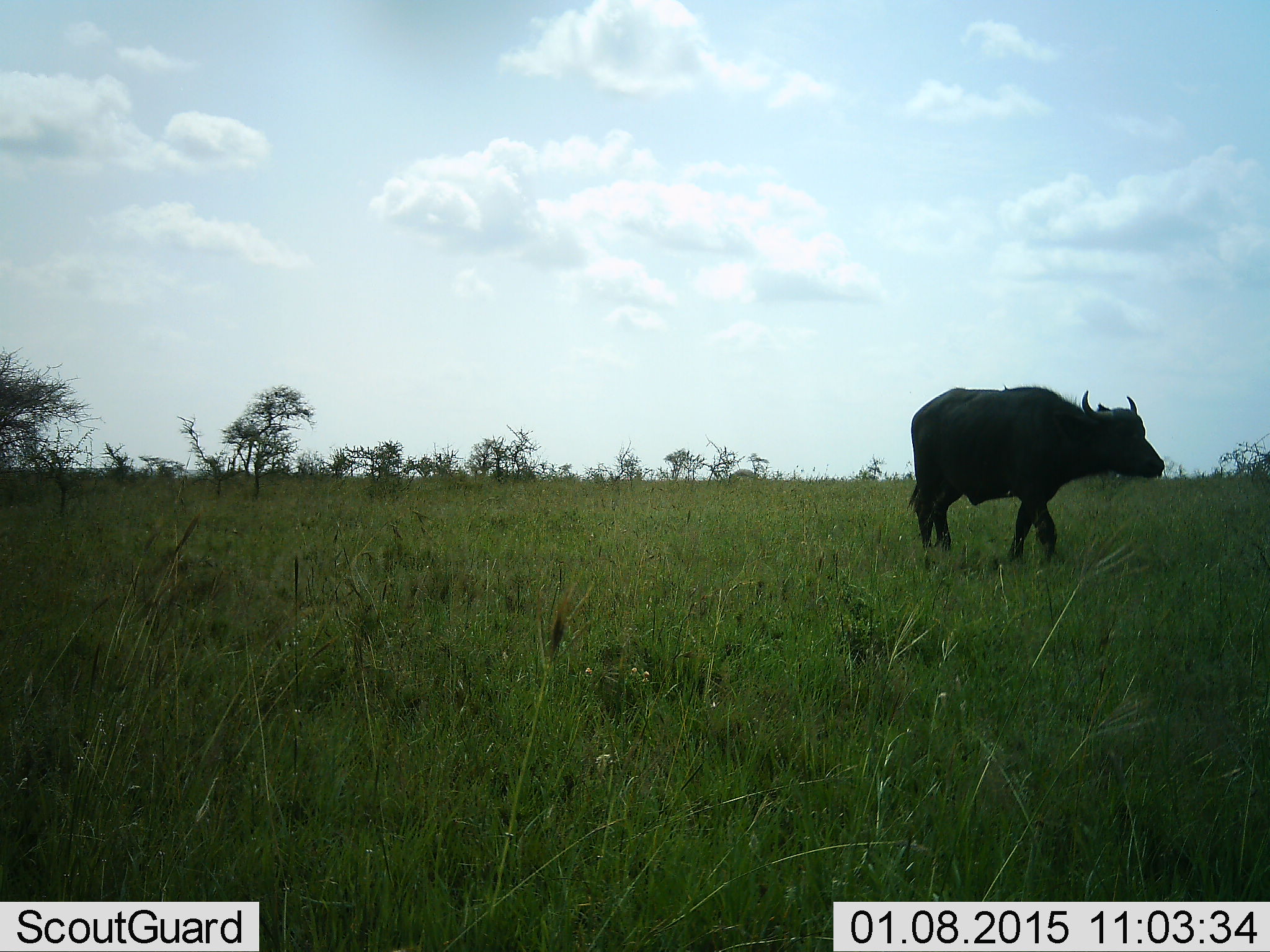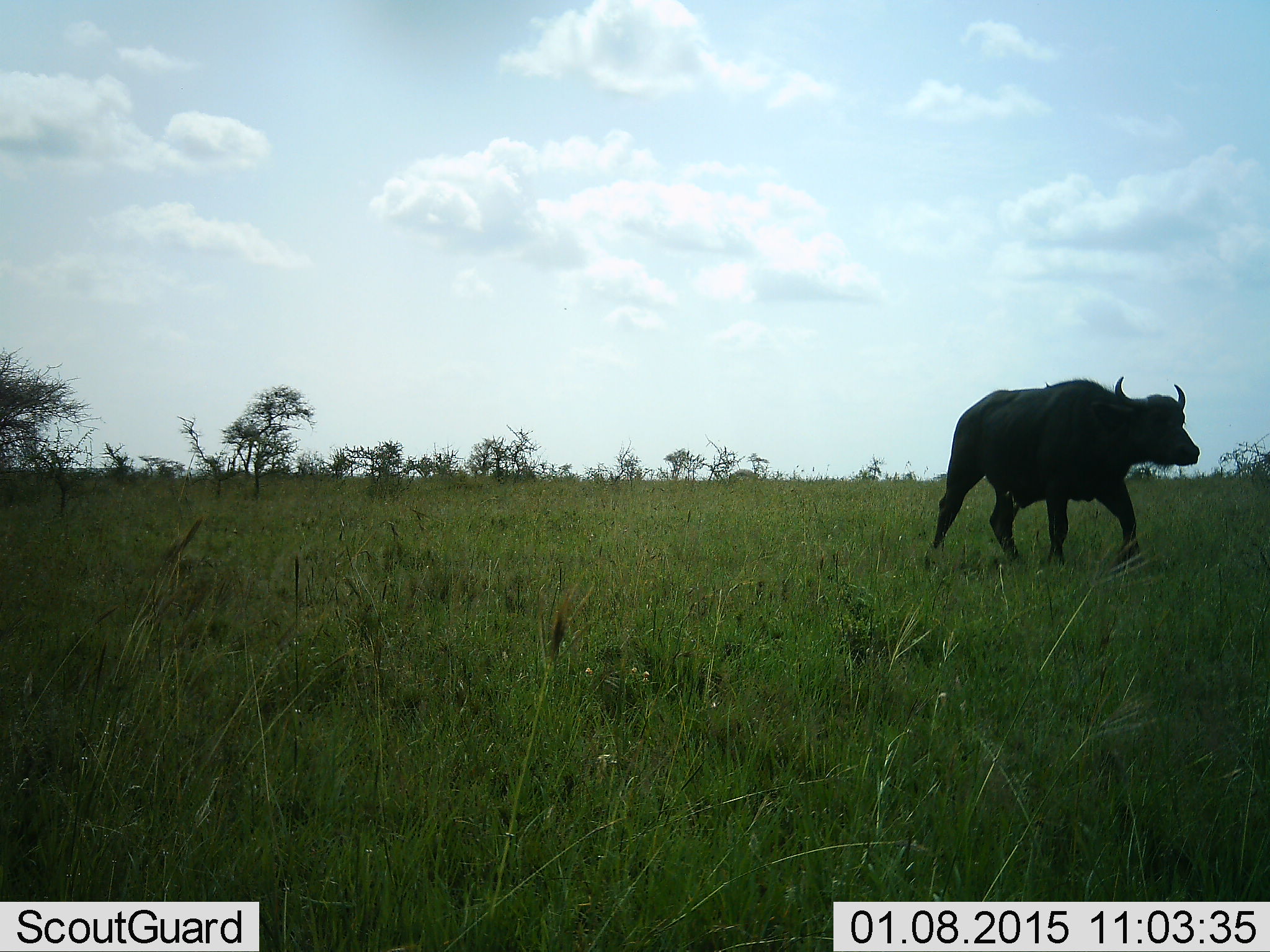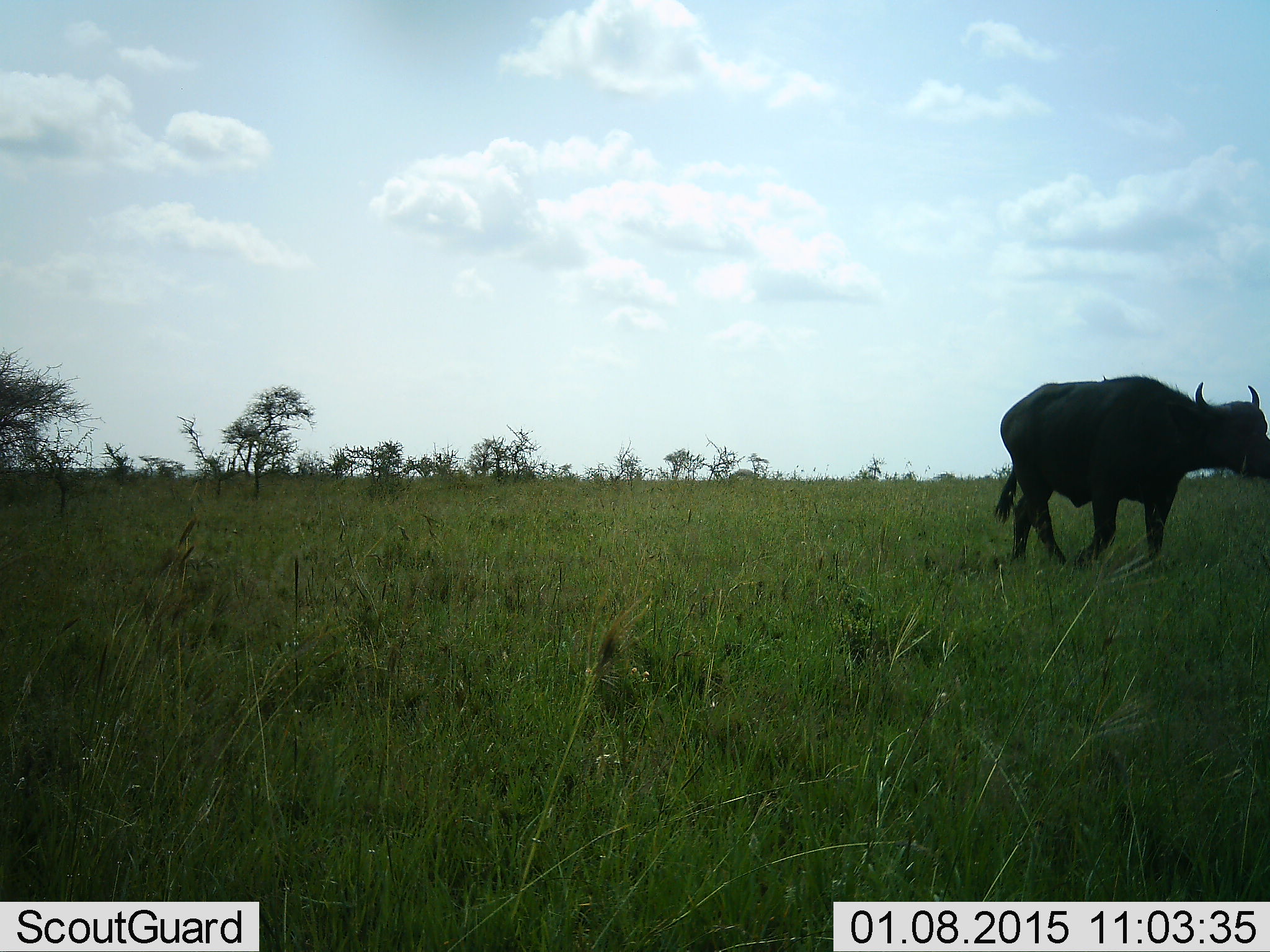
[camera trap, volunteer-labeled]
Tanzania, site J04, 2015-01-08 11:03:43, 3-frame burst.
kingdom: Animalia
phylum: Chordata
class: Mammalia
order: Artiodactyla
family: Bovidae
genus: Syncerus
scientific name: Syncerus caffer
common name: cape buffalo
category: buffalo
Buffalo (cape buffalo) (Syncerus caffer), count 1. Behavior (volunteer vote fractions): standing 0%, resting 0%, moving 100%, interacting 0%. Young present (vote fraction): 0%. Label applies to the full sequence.